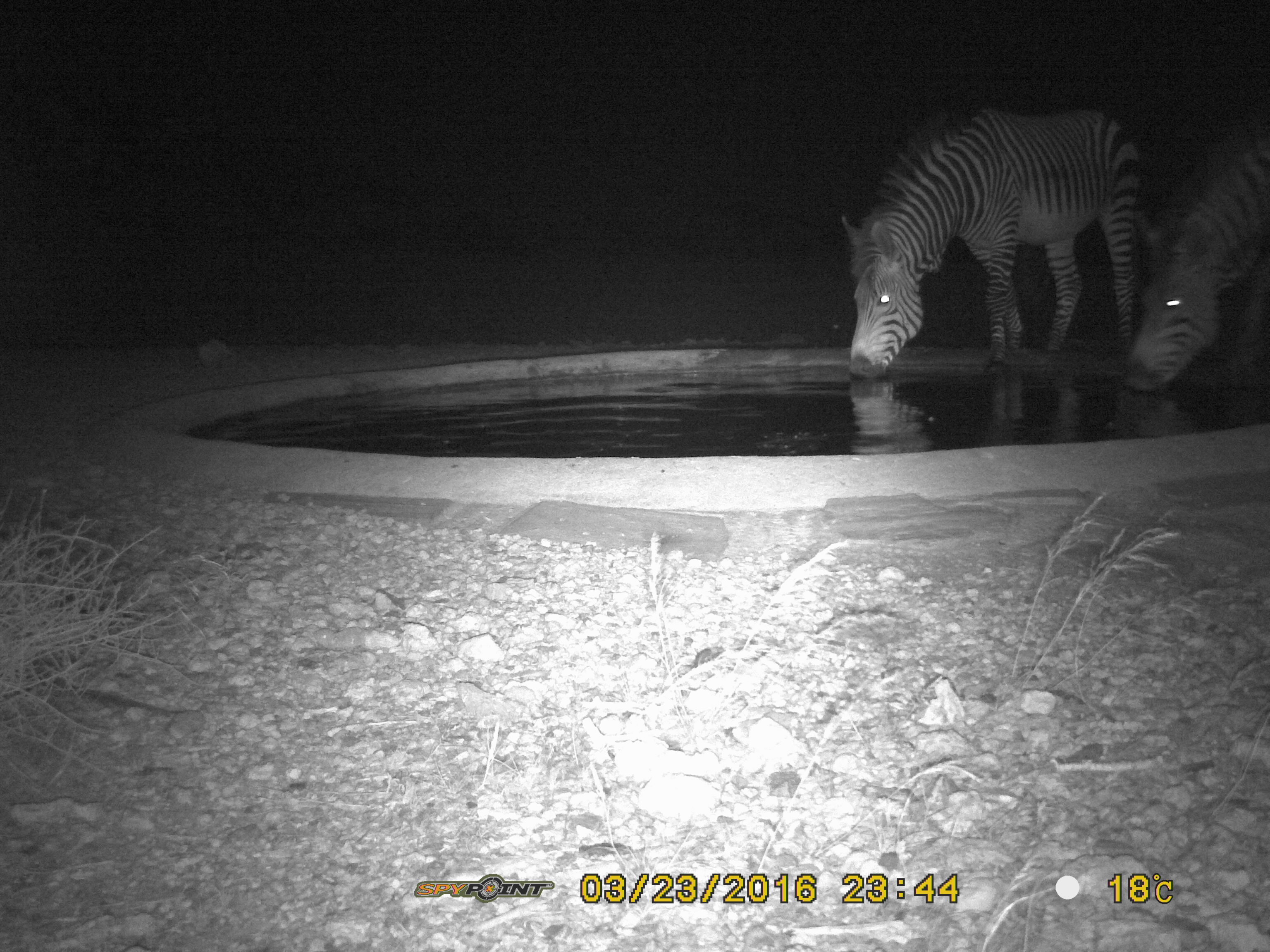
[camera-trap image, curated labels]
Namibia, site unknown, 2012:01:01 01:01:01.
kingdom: Animalia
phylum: Chordata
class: Mammalia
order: Perissodactyla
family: Equidae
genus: Equus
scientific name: Equus zebra hartmannae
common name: hartmann's mountain zebra